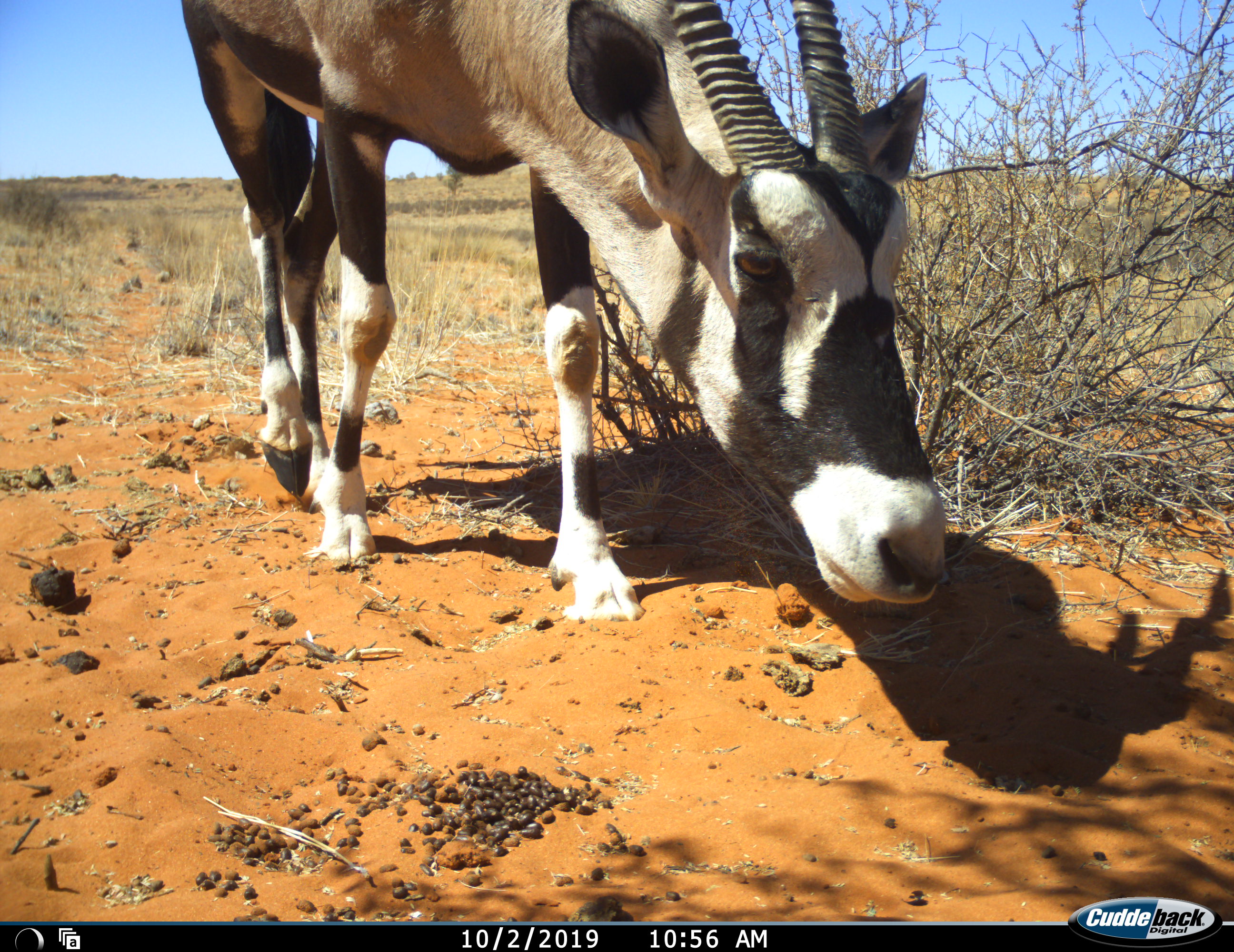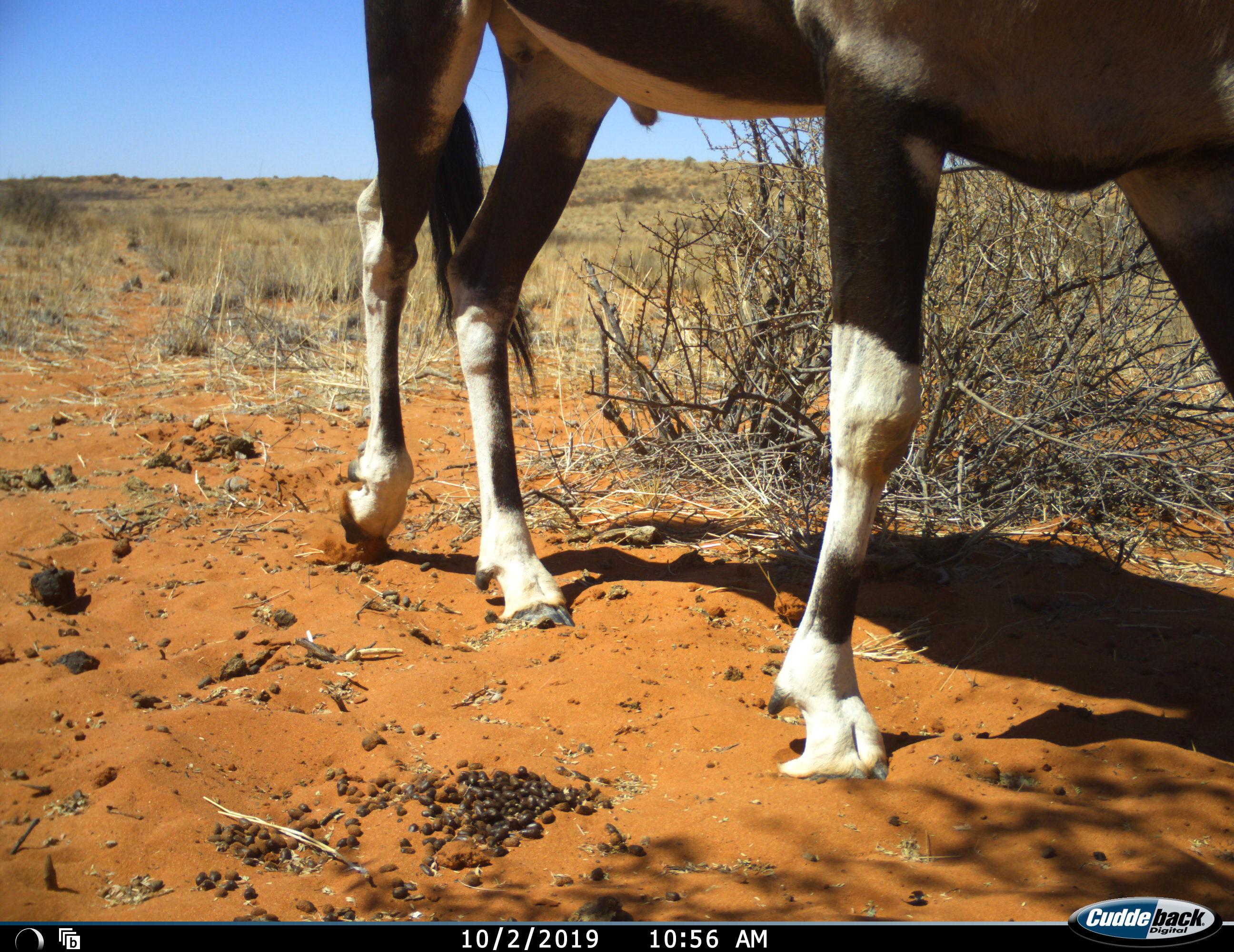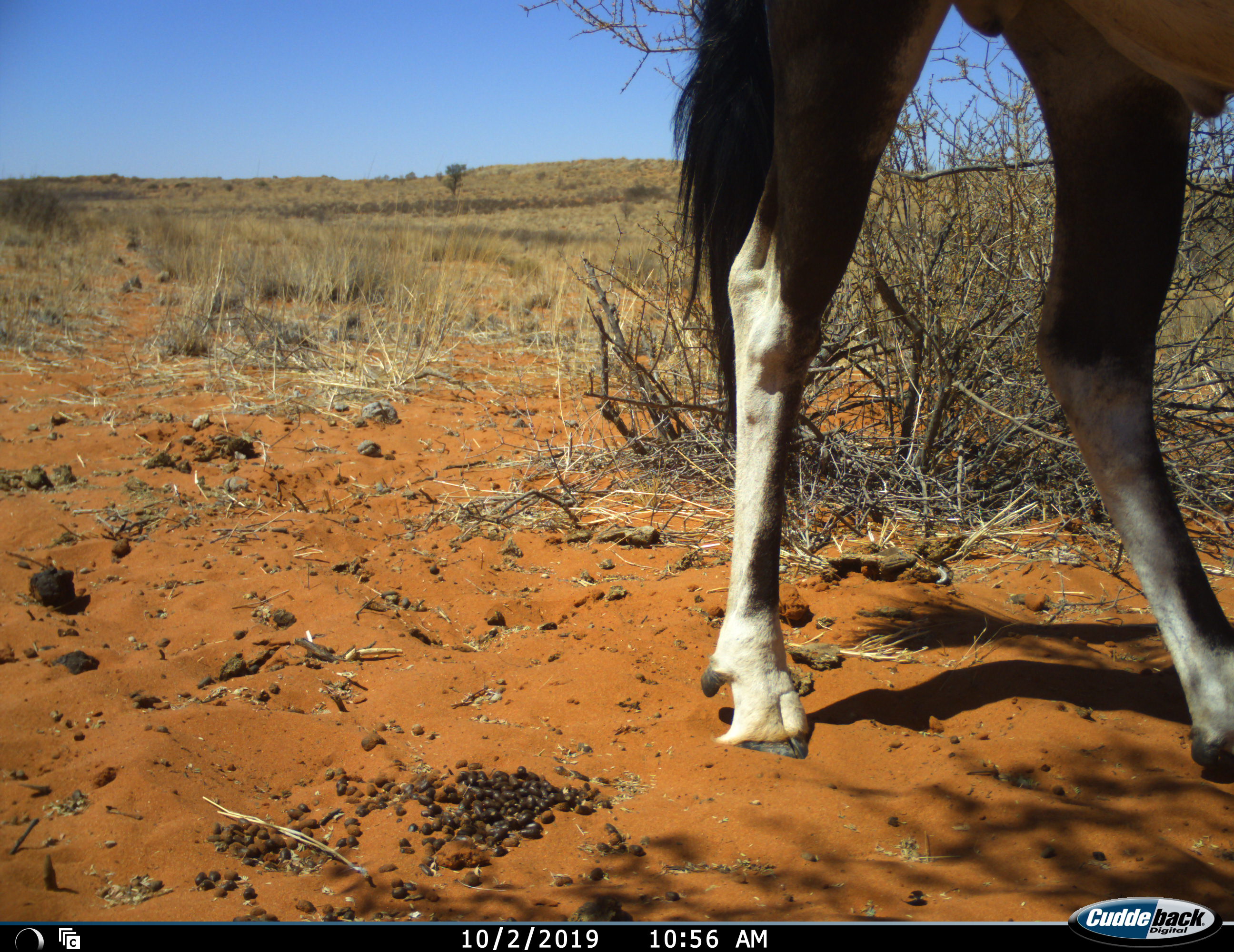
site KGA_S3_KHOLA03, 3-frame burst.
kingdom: Animalia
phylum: Chordata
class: Mammalia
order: Artiodactyla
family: Bovidae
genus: Oryx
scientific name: Oryx gazella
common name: gemsbok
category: oryx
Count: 1.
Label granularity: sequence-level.